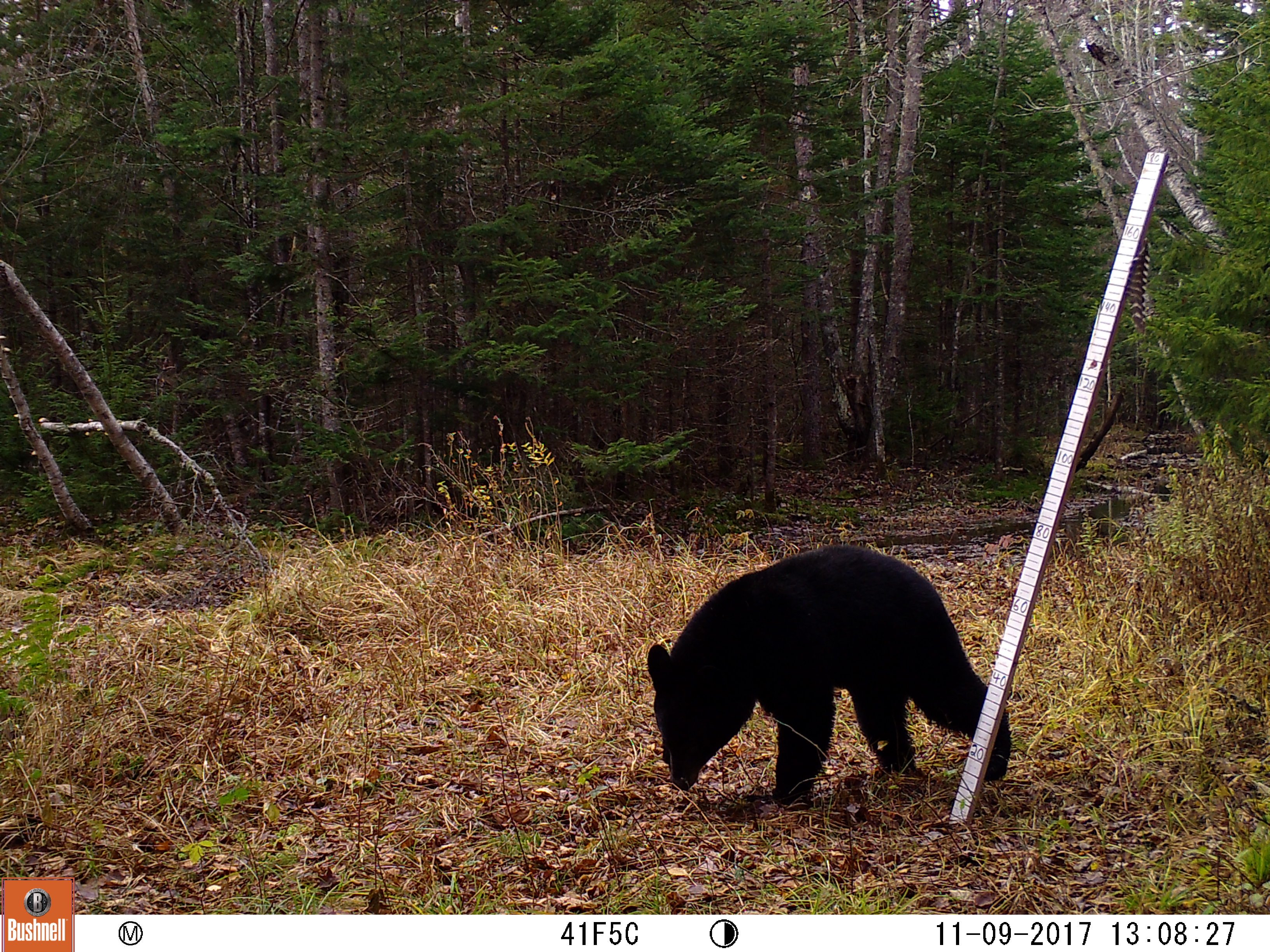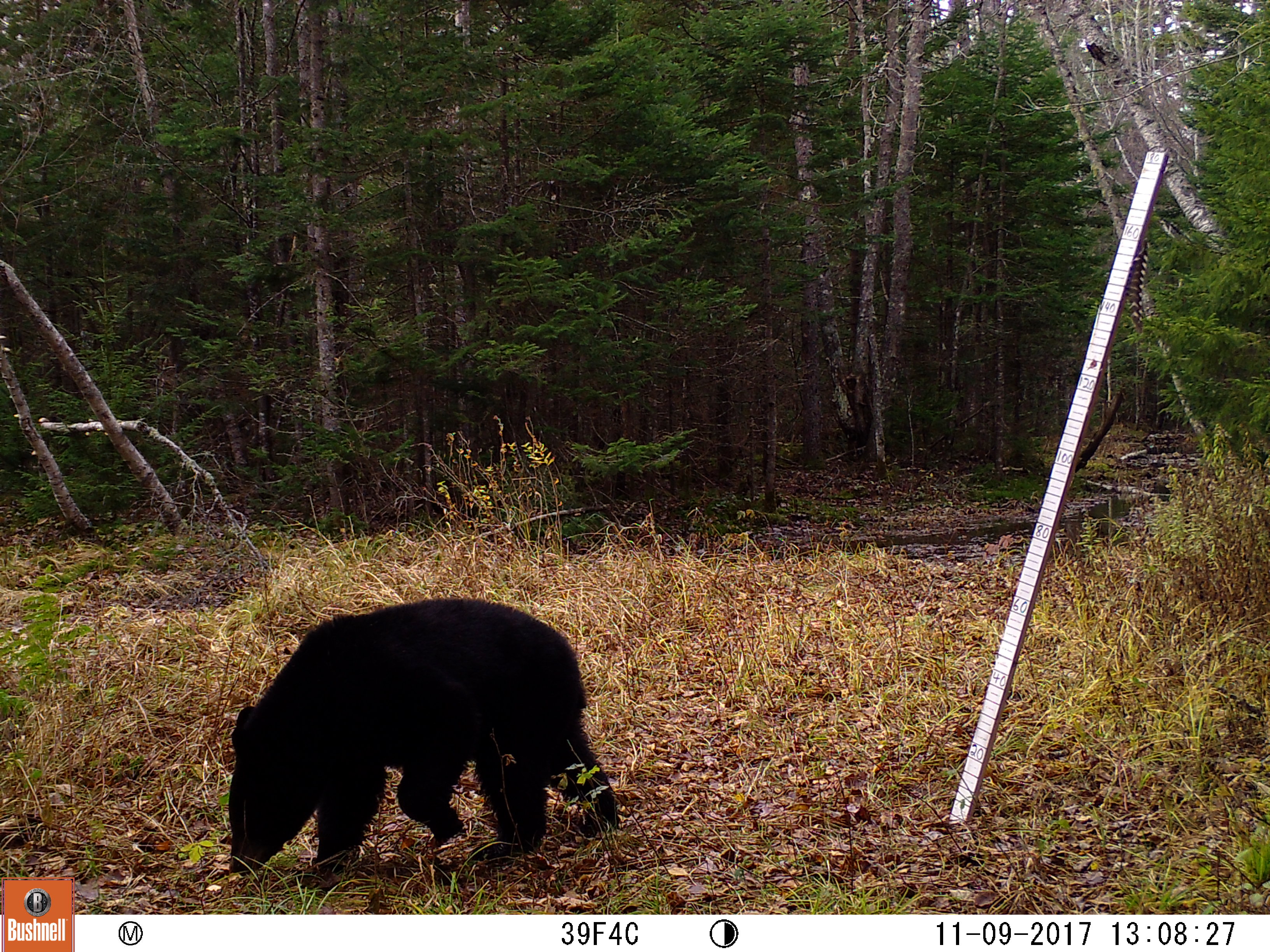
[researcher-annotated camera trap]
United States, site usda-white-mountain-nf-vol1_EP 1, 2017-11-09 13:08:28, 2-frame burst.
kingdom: Animalia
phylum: Chordata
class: Mammalia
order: Carnivora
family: Ursidae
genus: Ursus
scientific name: Ursus americanus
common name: black bear